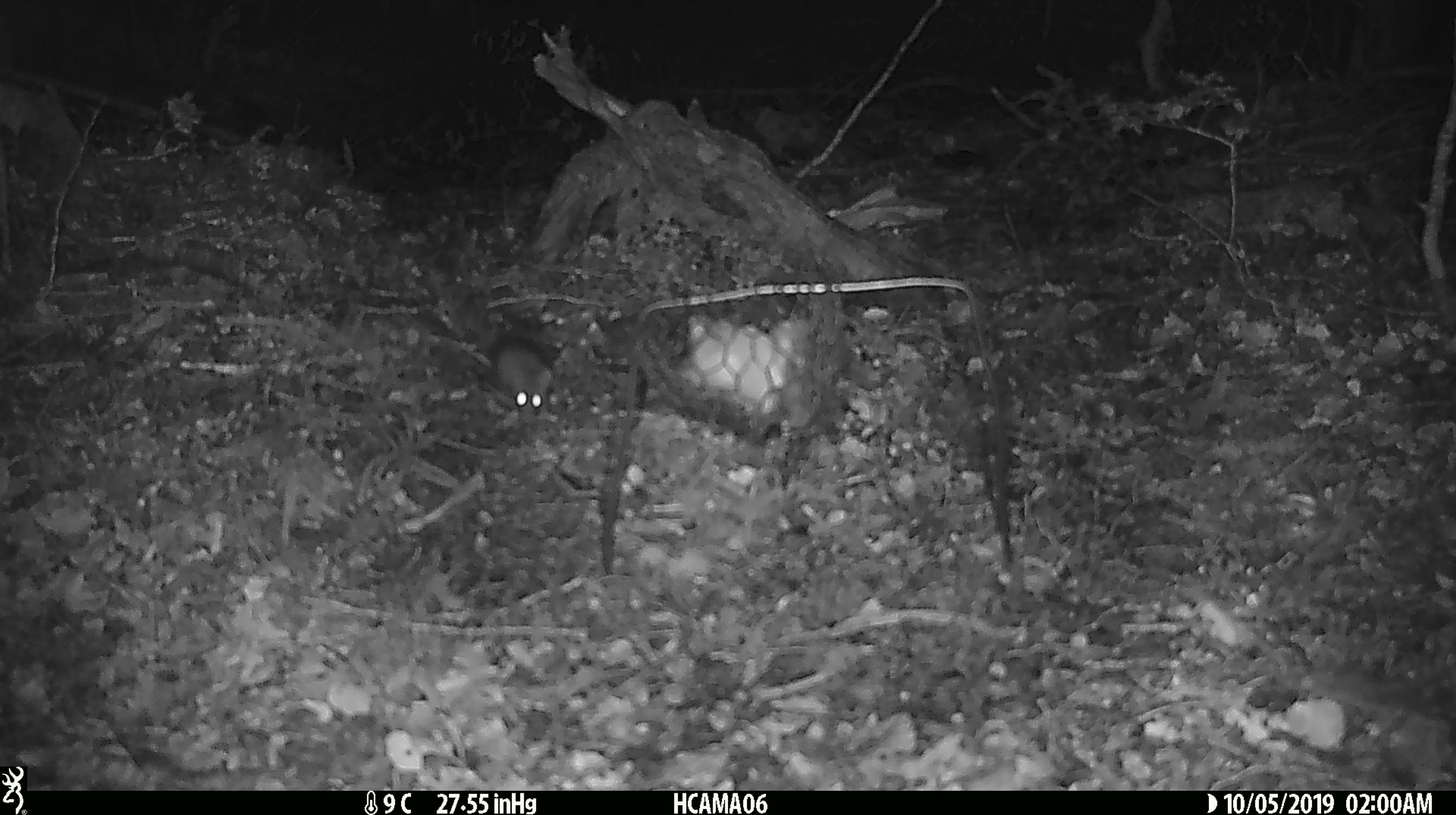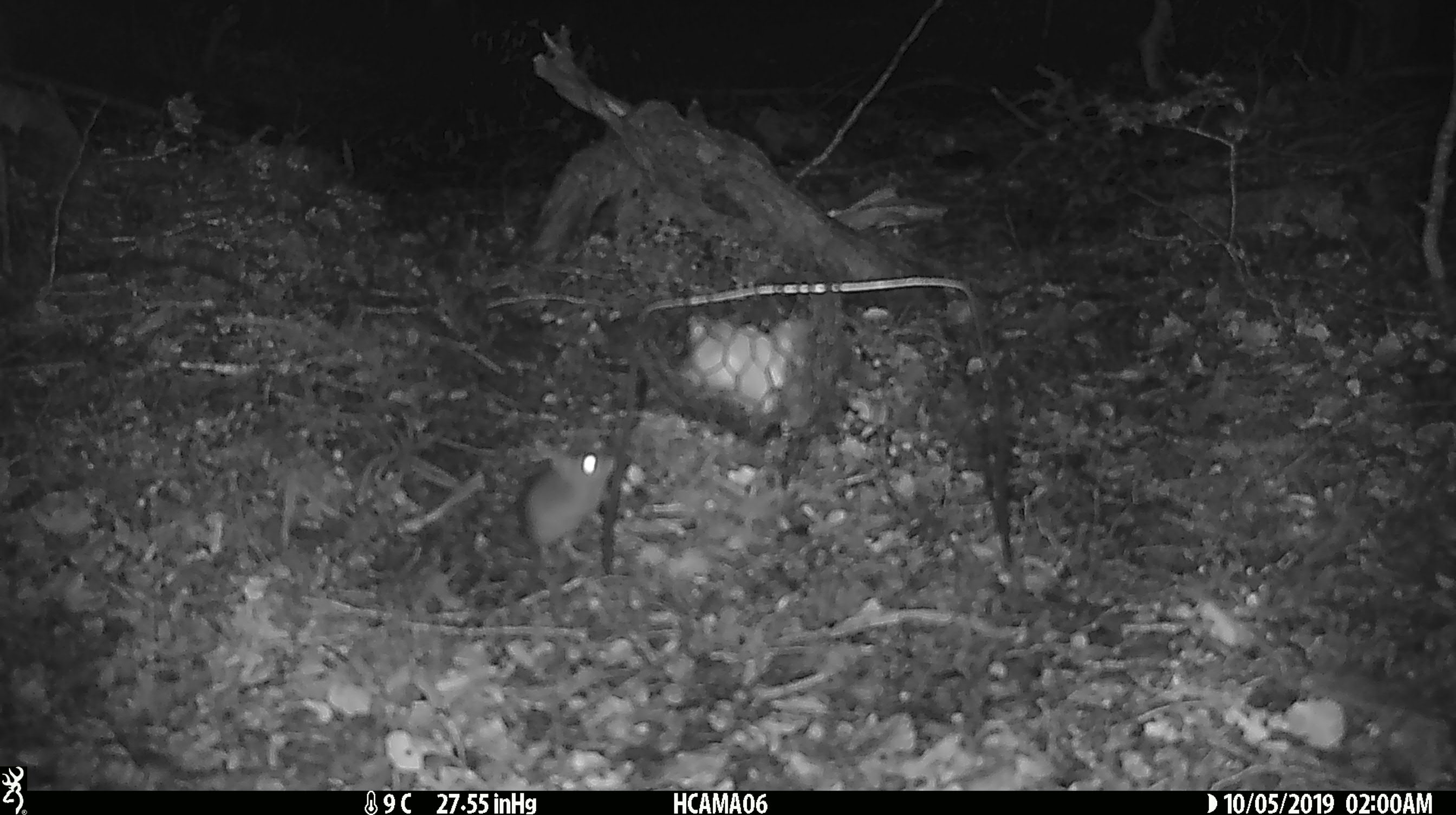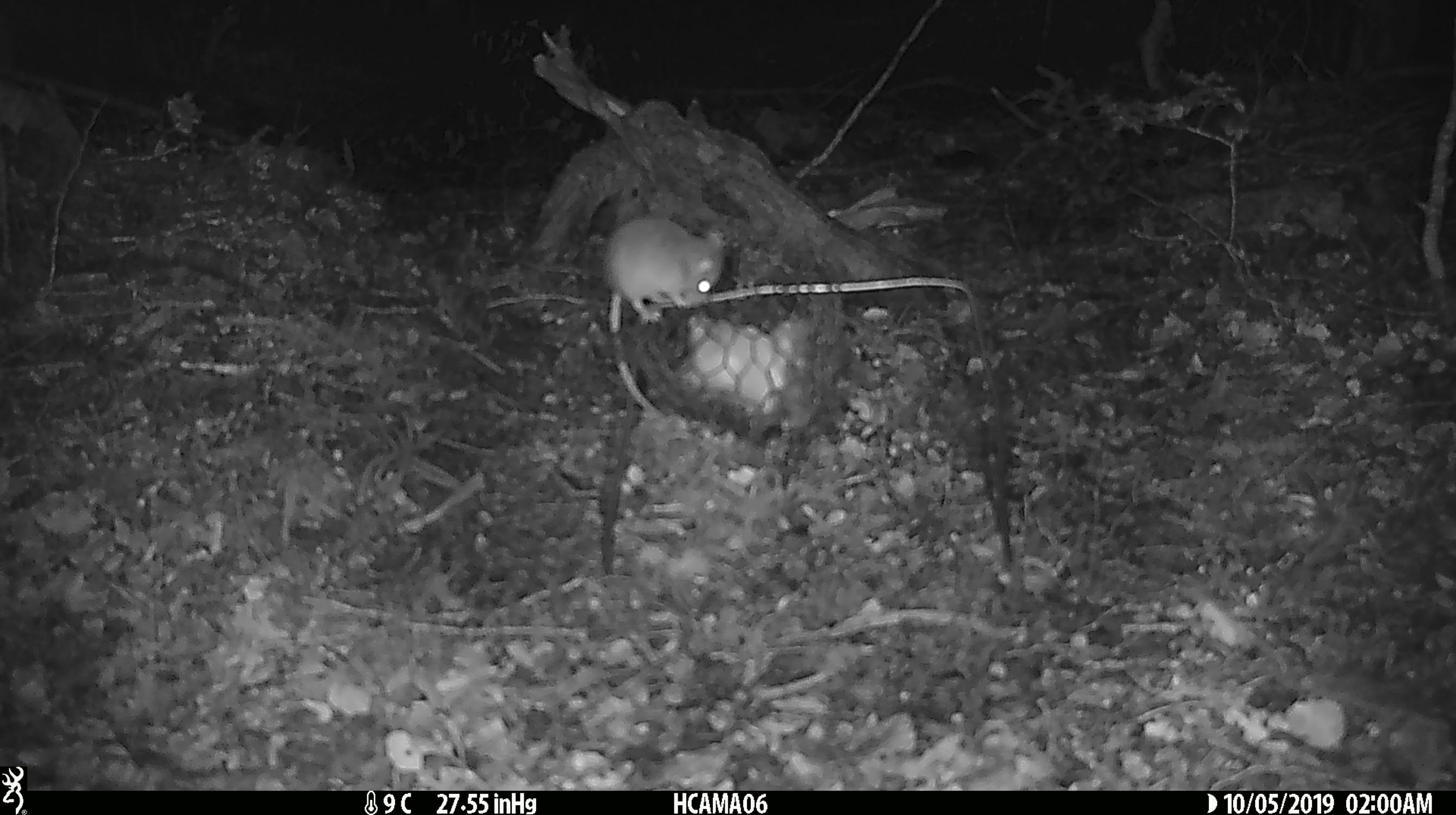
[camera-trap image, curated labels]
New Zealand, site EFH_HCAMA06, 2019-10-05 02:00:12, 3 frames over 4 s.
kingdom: Animalia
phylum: Chordata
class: Mammalia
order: Rodentia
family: Muridae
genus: Mus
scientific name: Mus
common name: mouse